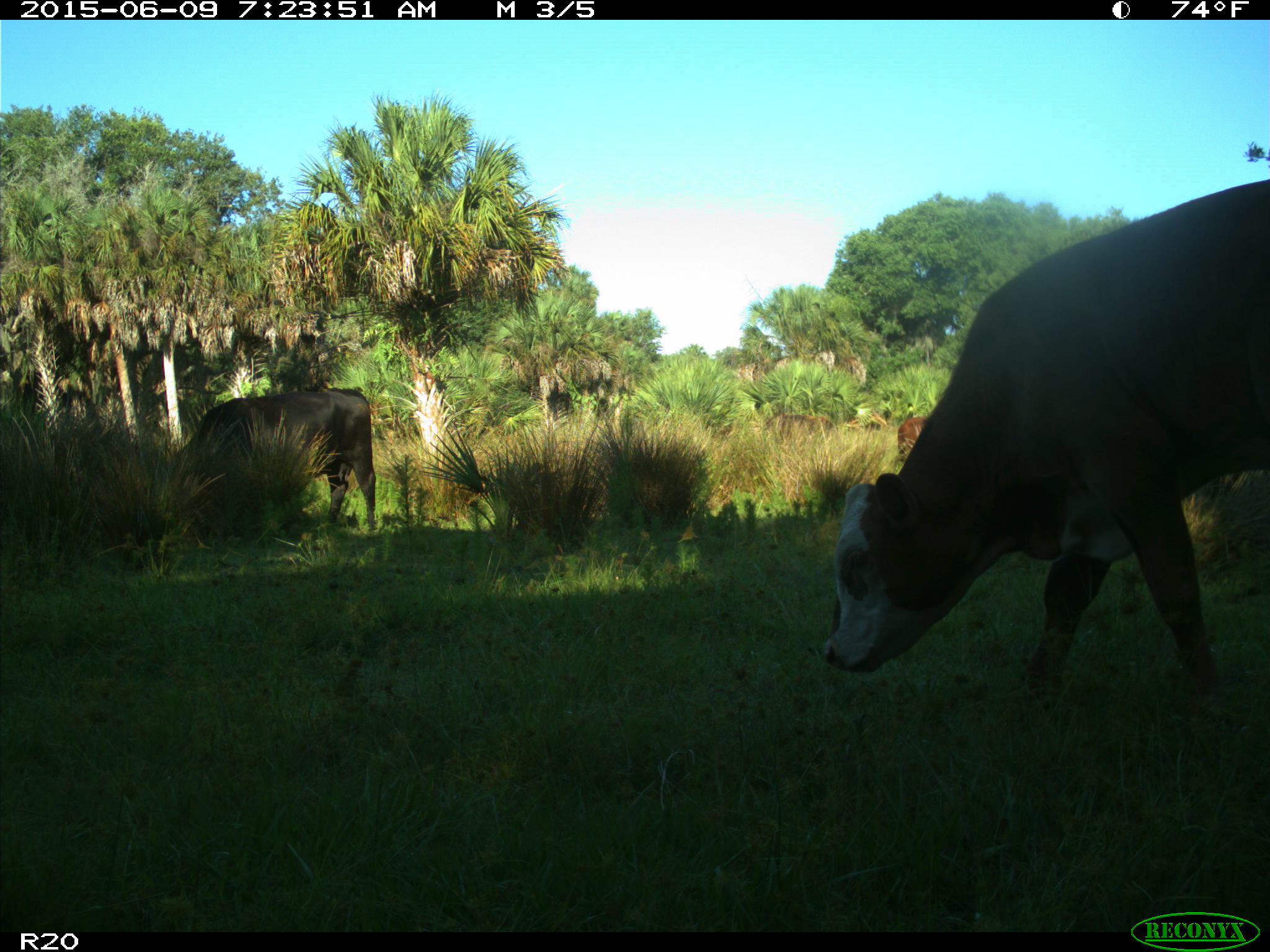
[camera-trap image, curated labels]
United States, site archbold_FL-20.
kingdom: Animalia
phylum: Chordata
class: Mammalia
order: Artiodactyla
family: Bovidae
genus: Bos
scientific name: Bos taurus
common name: domestic cow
Bos taurus (domestic cow).